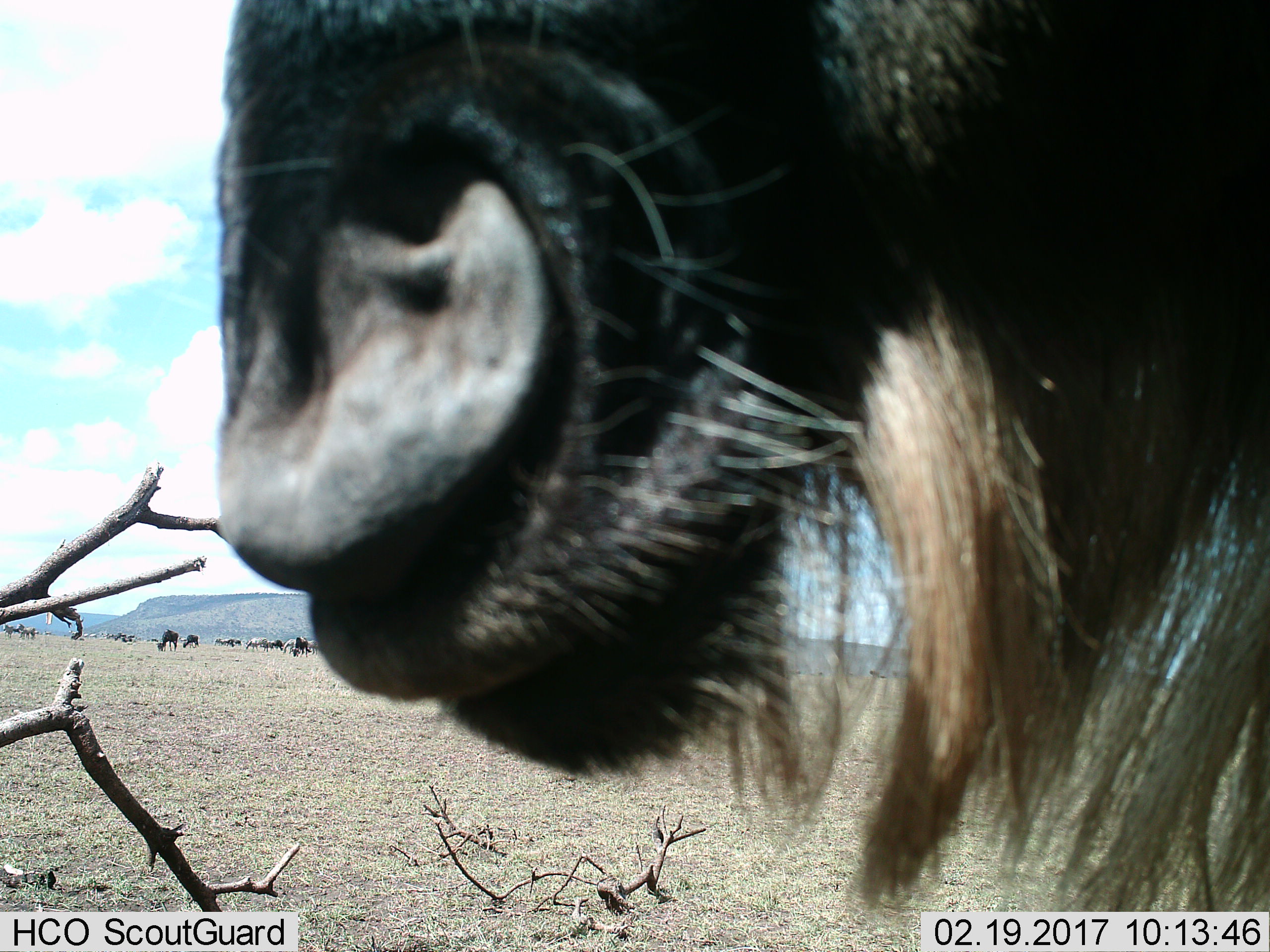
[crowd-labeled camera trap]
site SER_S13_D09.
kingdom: Animalia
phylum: Chordata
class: Mammalia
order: Artiodactyla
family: Bovidae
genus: Connochaetes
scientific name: Connochaetes taurinus taurinus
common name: blue wildebeest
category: wildebeestblue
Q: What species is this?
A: Wildebeestblue (blue wildebeest) (Connochaetes taurinus taurinus).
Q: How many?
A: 11-50.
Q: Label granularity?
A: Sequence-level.